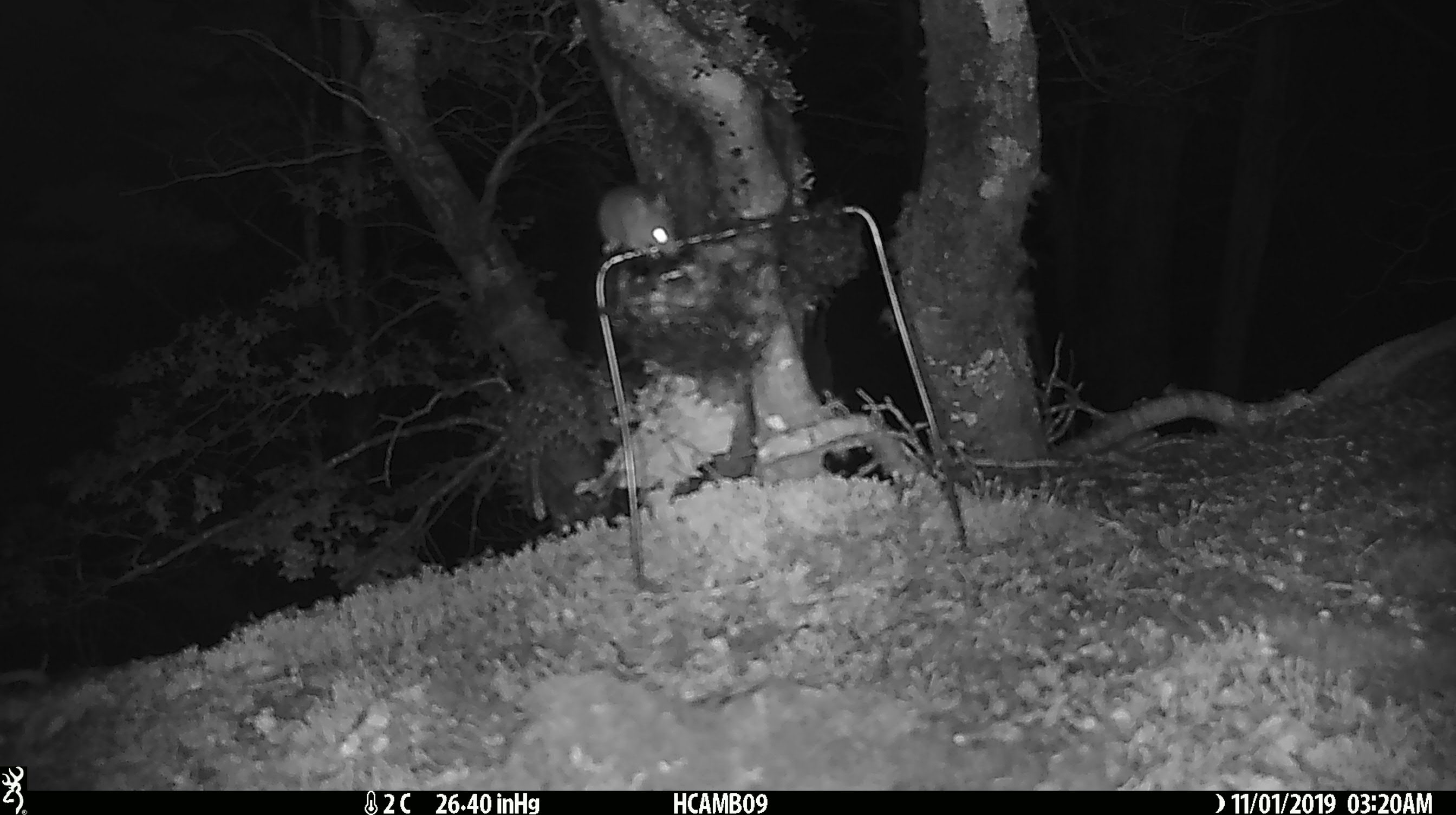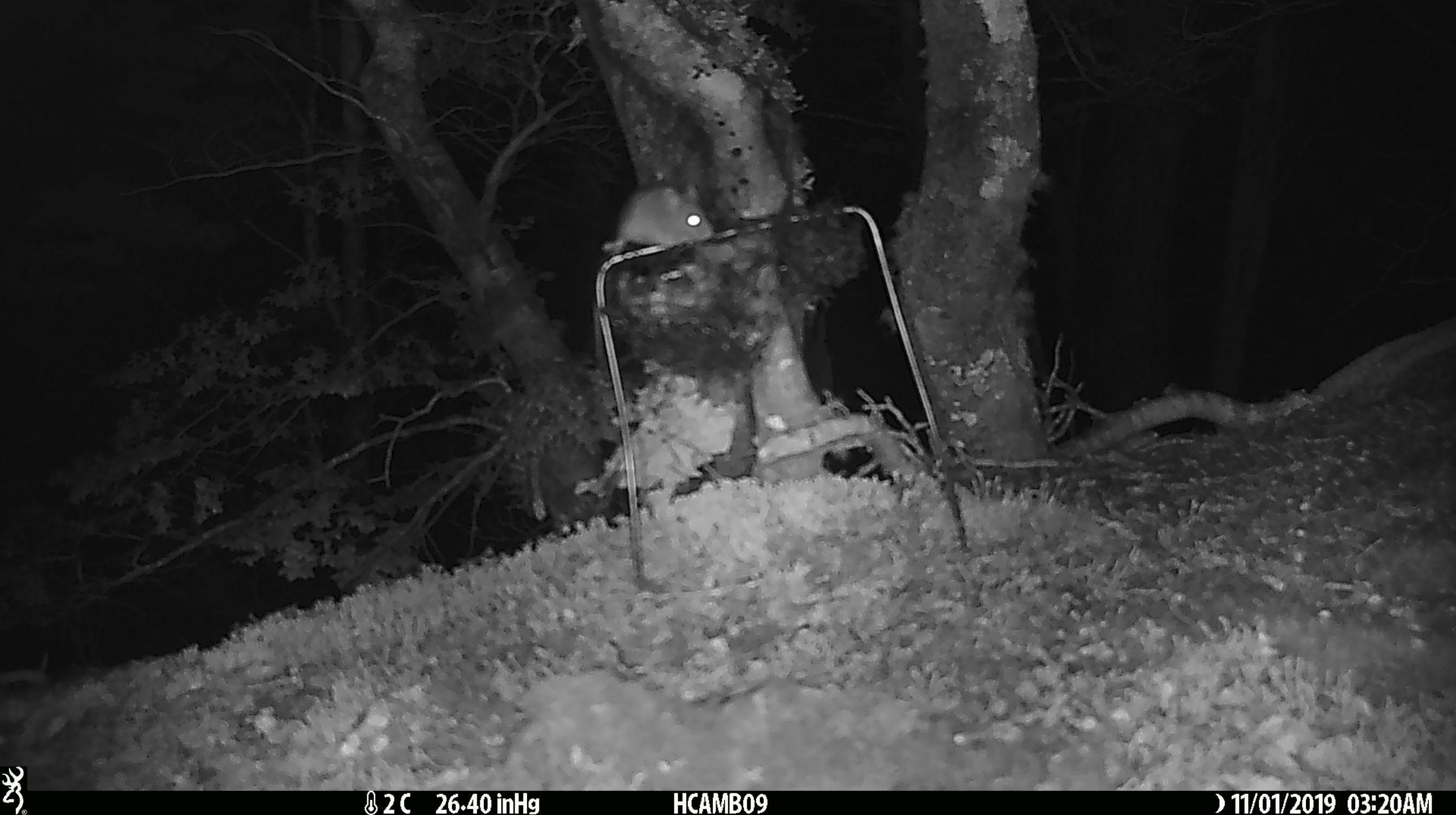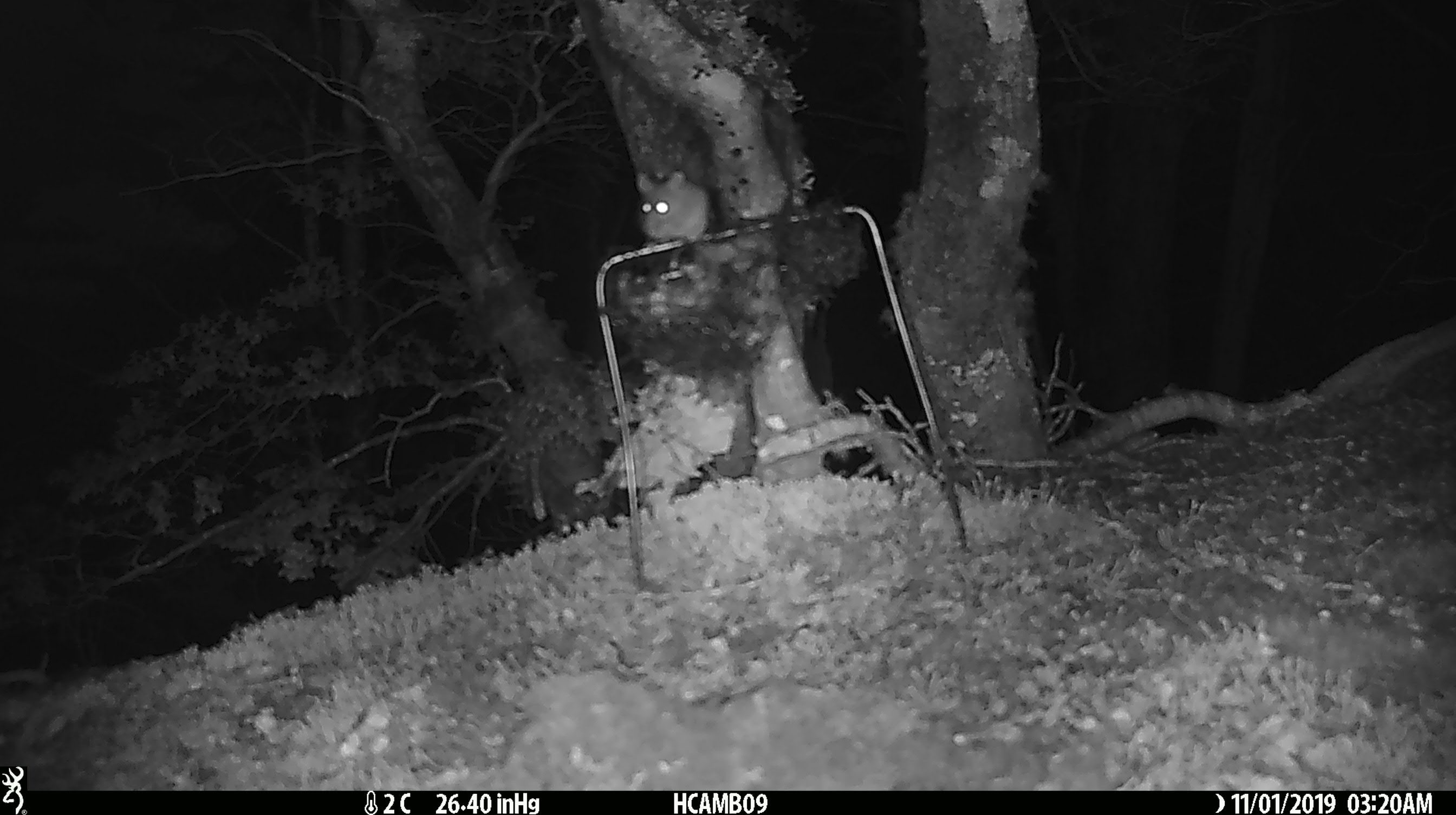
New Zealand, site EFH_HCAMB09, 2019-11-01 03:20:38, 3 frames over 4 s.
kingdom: Animalia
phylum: Chordata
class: Mammalia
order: Rodentia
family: Muridae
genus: Mus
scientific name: Mus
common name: mouse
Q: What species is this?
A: Mouse (Mus).